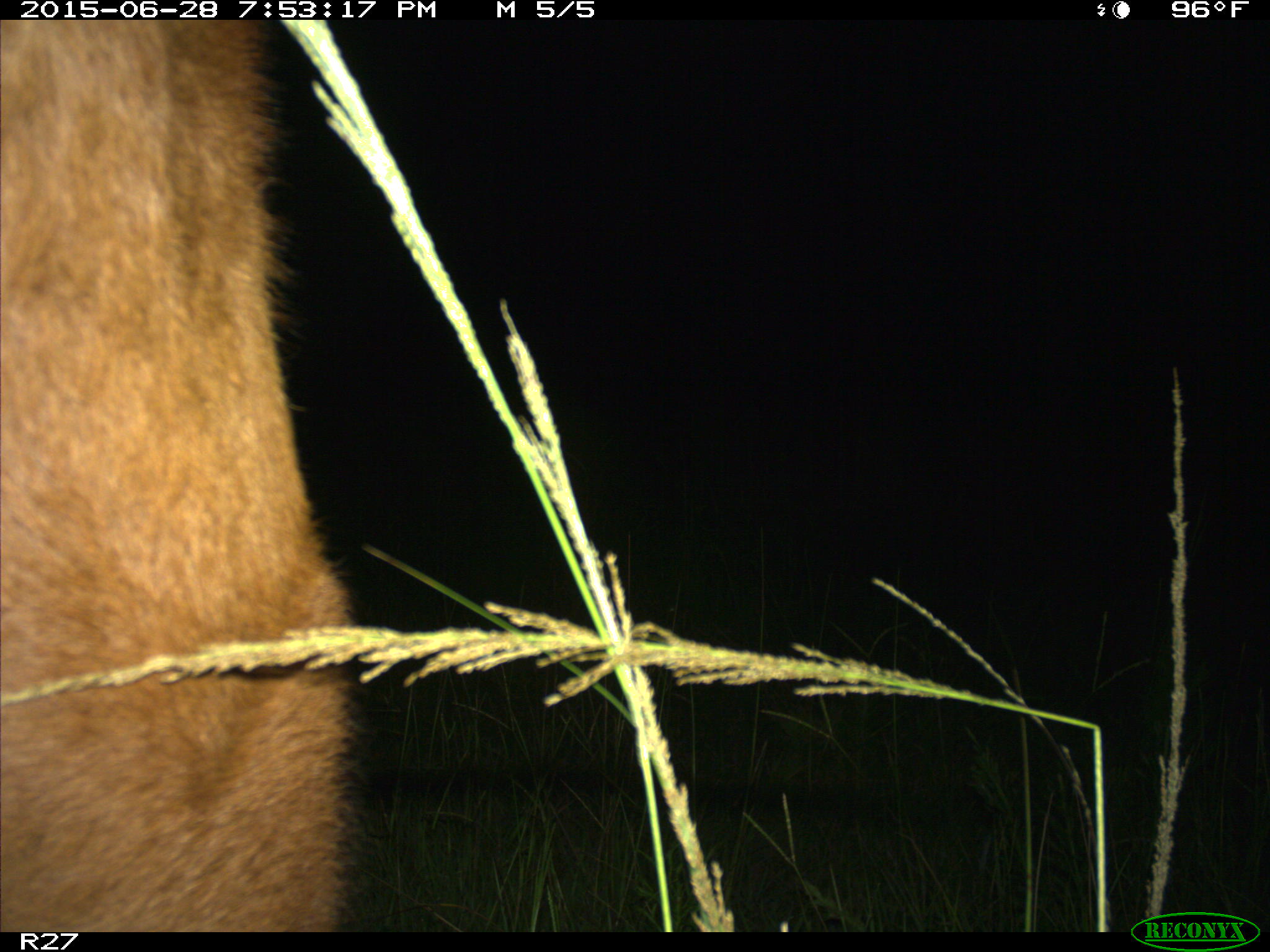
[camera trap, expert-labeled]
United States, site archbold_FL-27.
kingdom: Animalia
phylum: Chordata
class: Mammalia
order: Artiodactyla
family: Bovidae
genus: Bos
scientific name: Bos taurus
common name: domestic cow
Bos taurus (domestic cow).